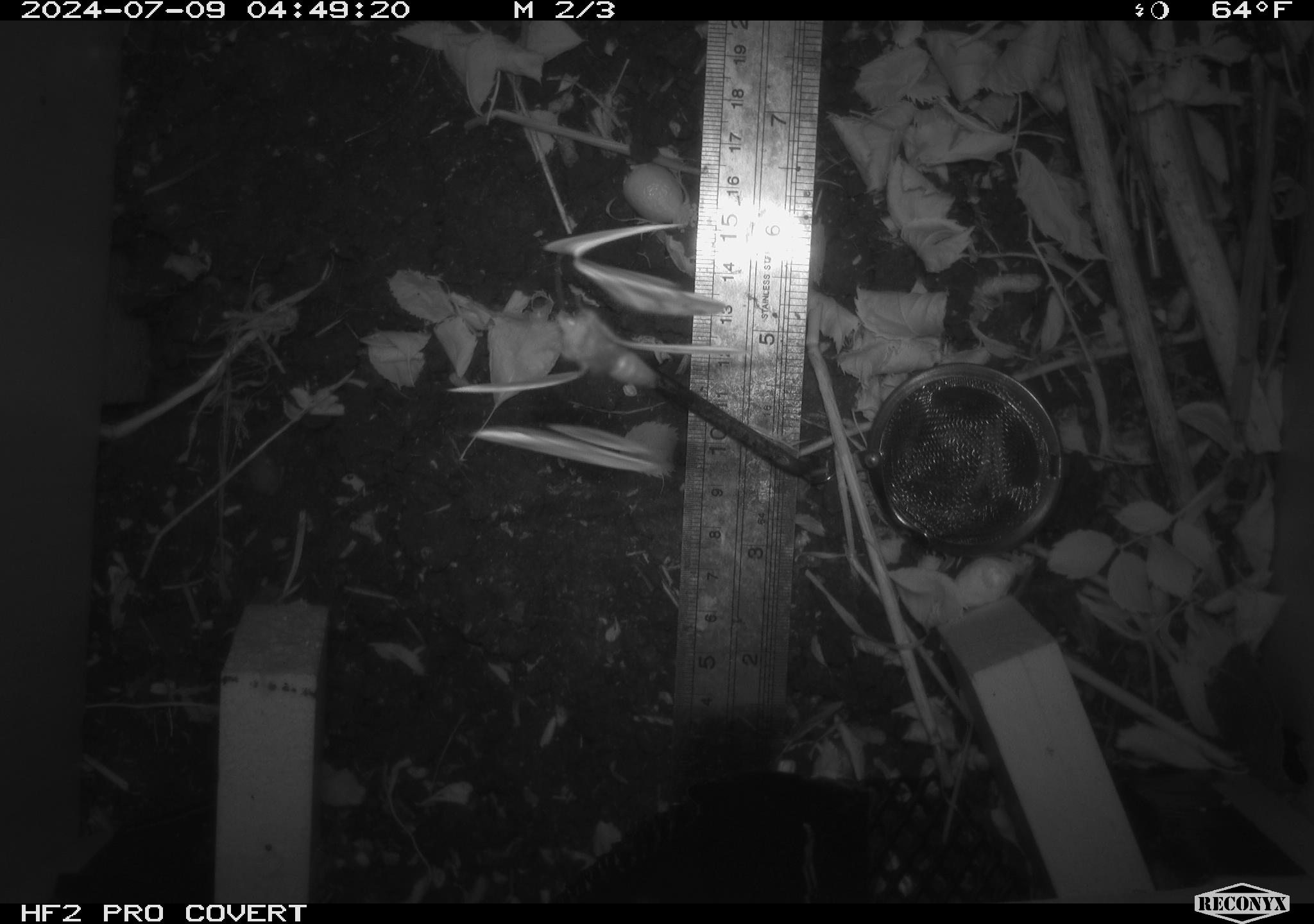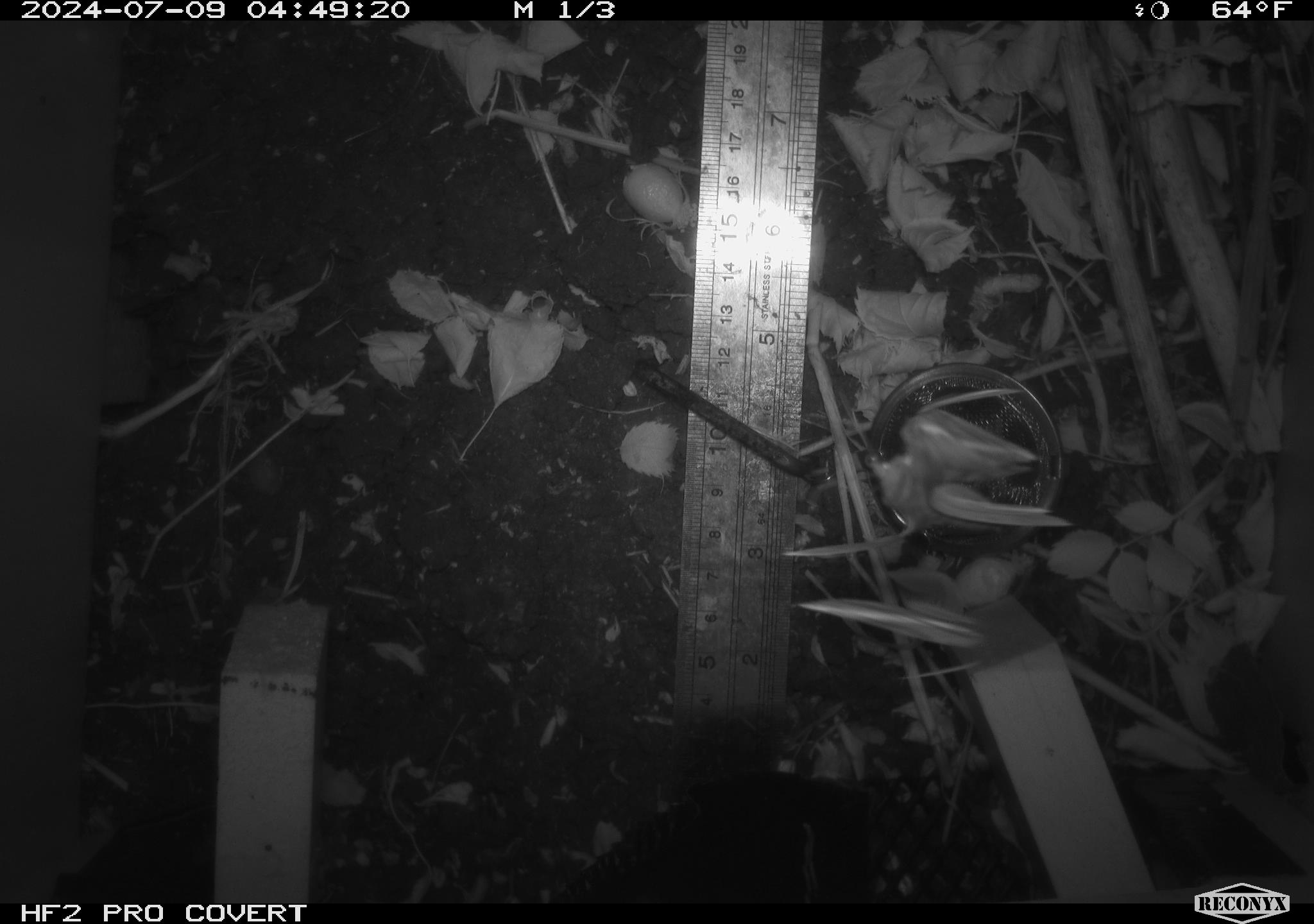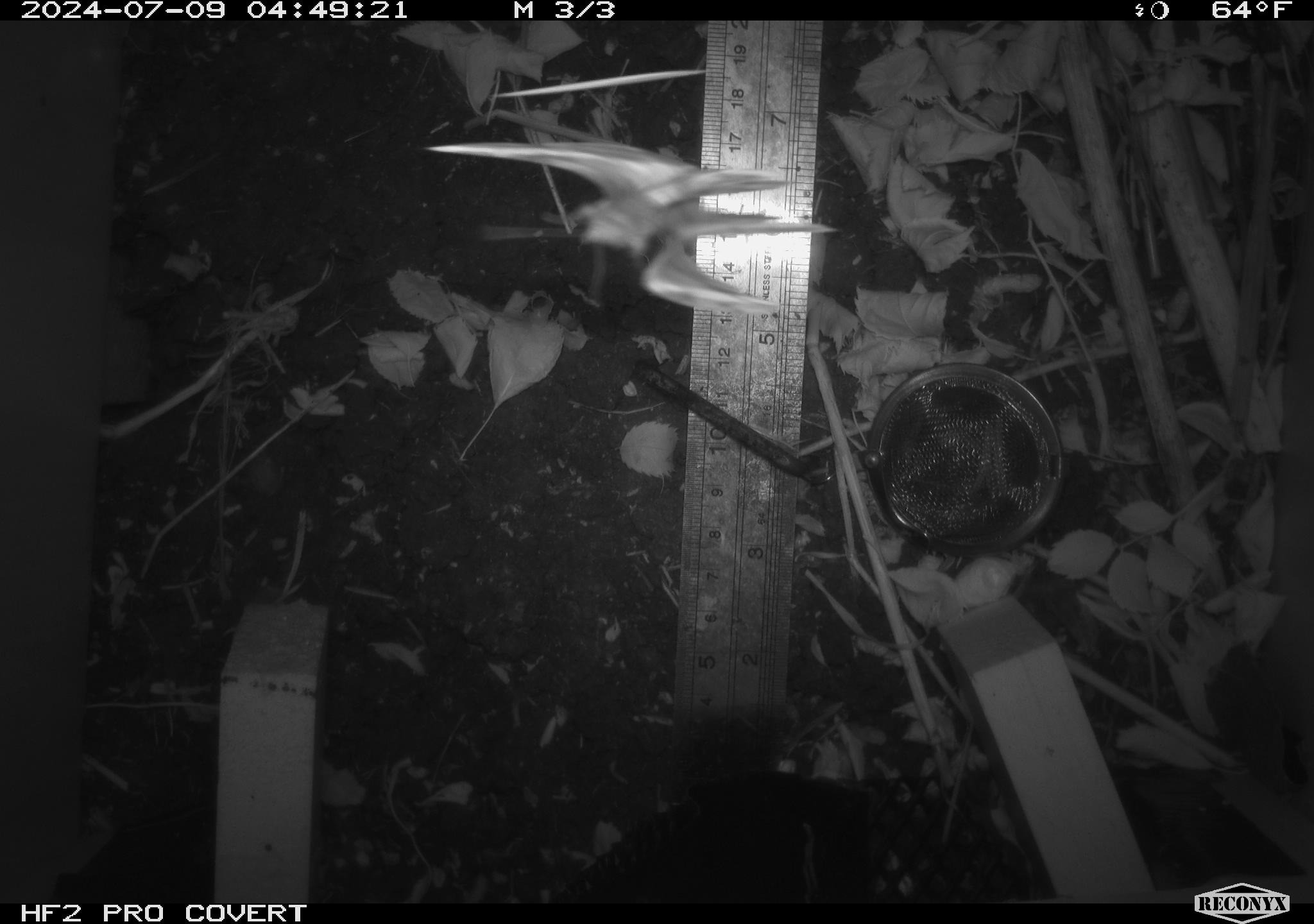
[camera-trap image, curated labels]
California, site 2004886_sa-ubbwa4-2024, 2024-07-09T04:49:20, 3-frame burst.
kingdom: Animalia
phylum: Arthropoda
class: Insecta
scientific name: Insecta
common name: insect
Insect (Insecta).